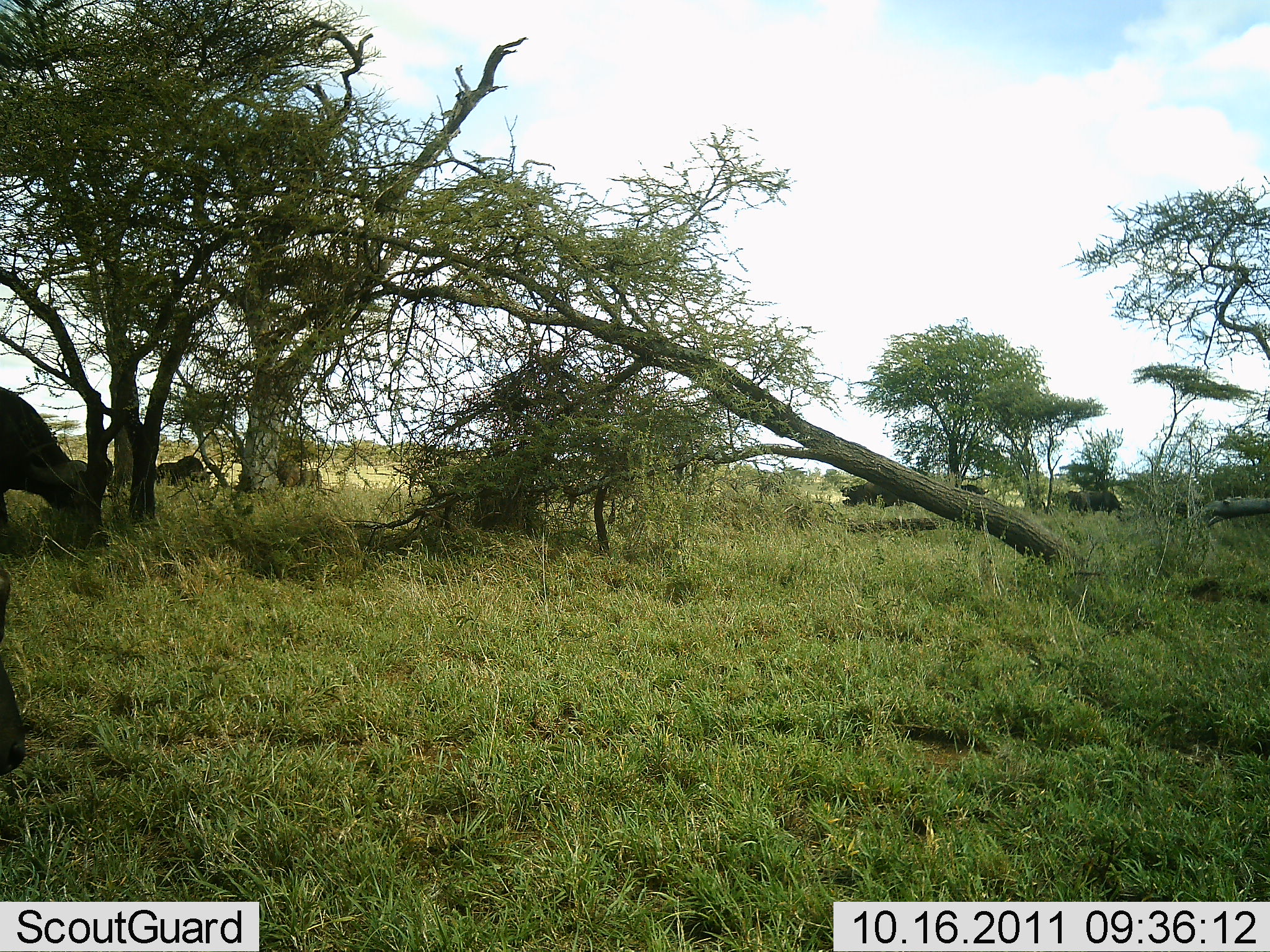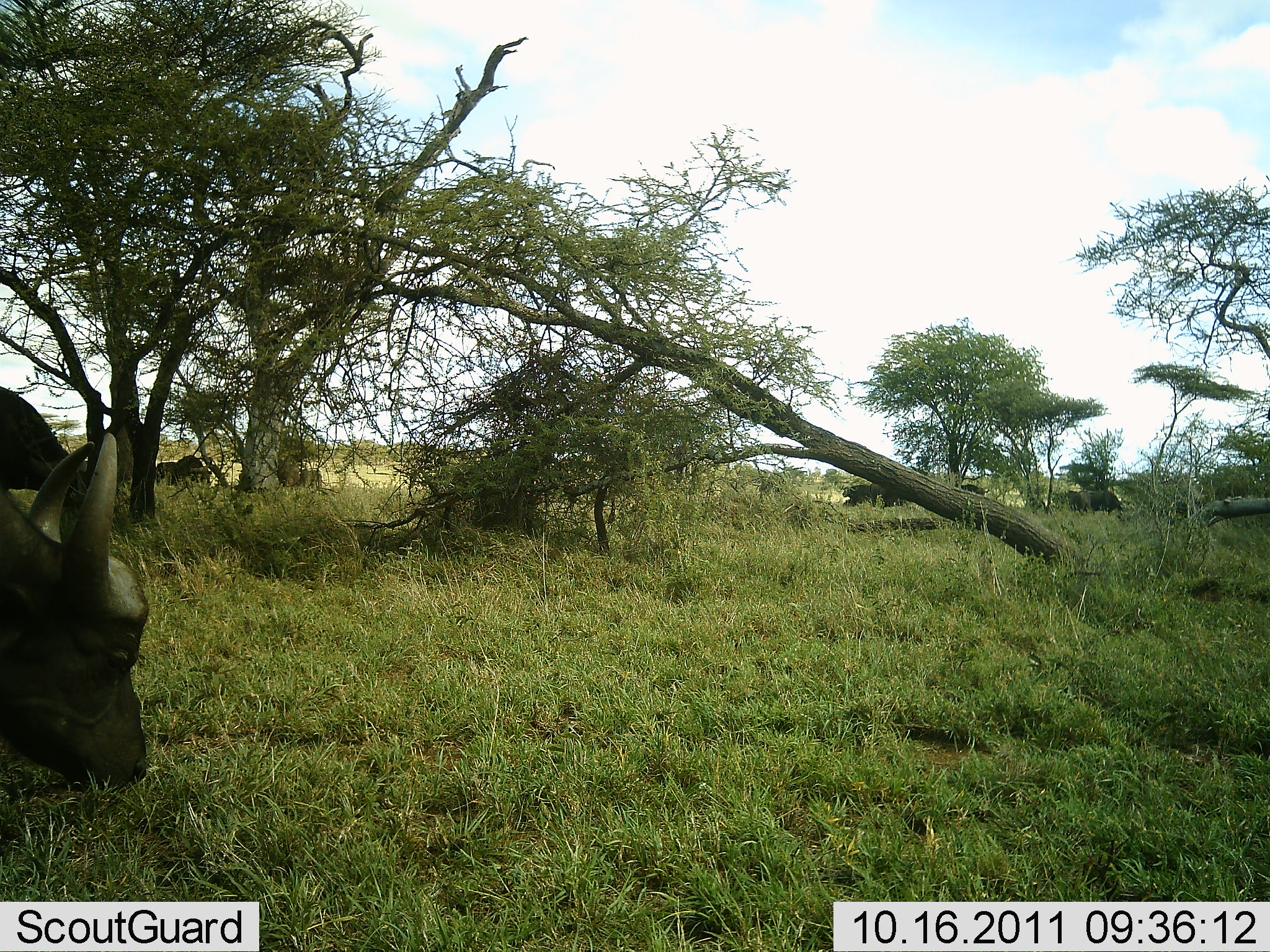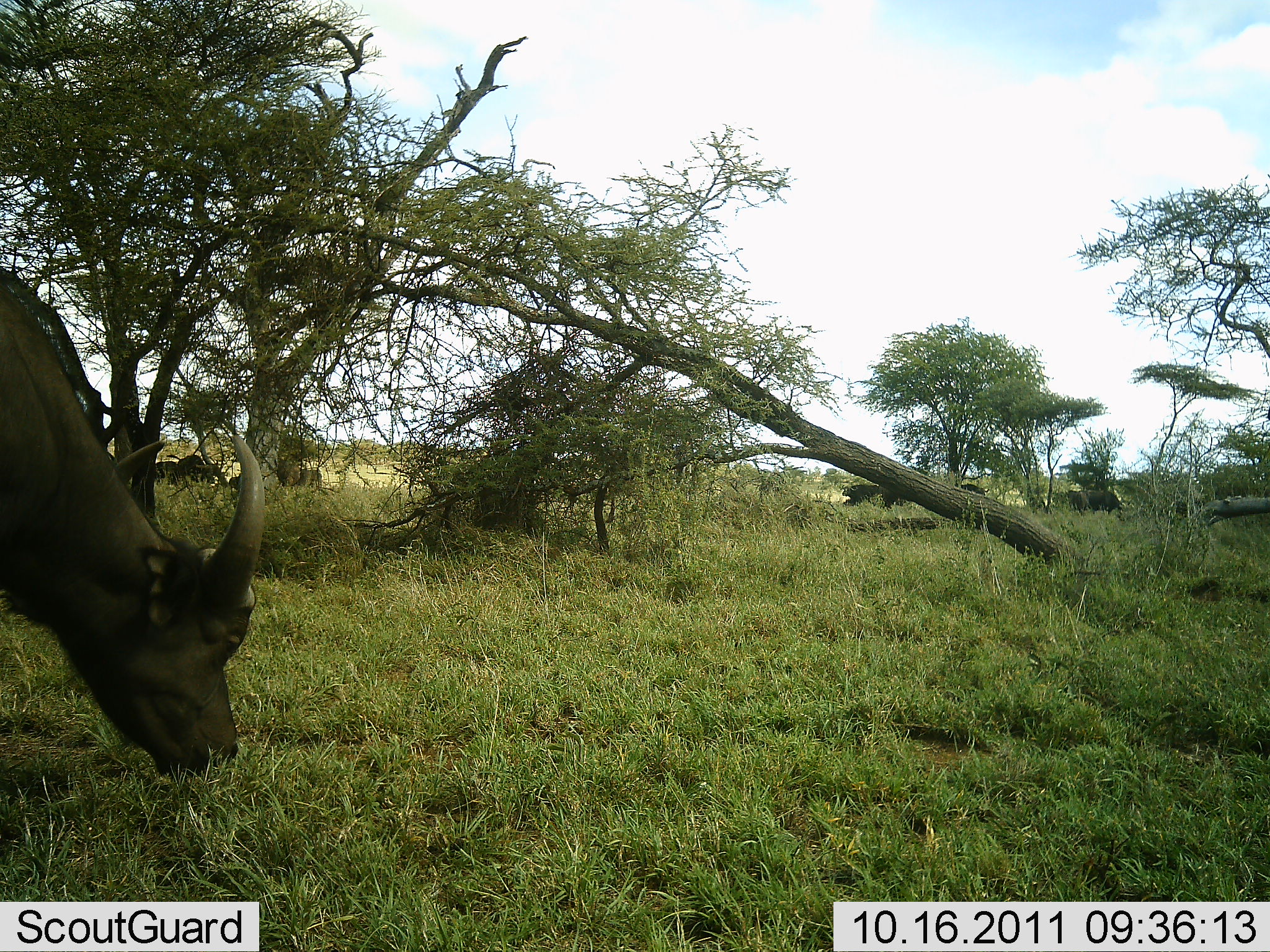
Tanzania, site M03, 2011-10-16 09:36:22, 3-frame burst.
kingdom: Animalia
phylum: Chordata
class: Mammalia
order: Artiodactyla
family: Bovidae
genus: Syncerus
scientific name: Syncerus caffer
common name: cape buffalo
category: buffalo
Buffalo (cape buffalo) (Syncerus caffer), count 3. Behavior (volunteer vote fractions): standing 8%, resting 8%, moving 8%, interacting 0%. Young present (vote fraction): 0%. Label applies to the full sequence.